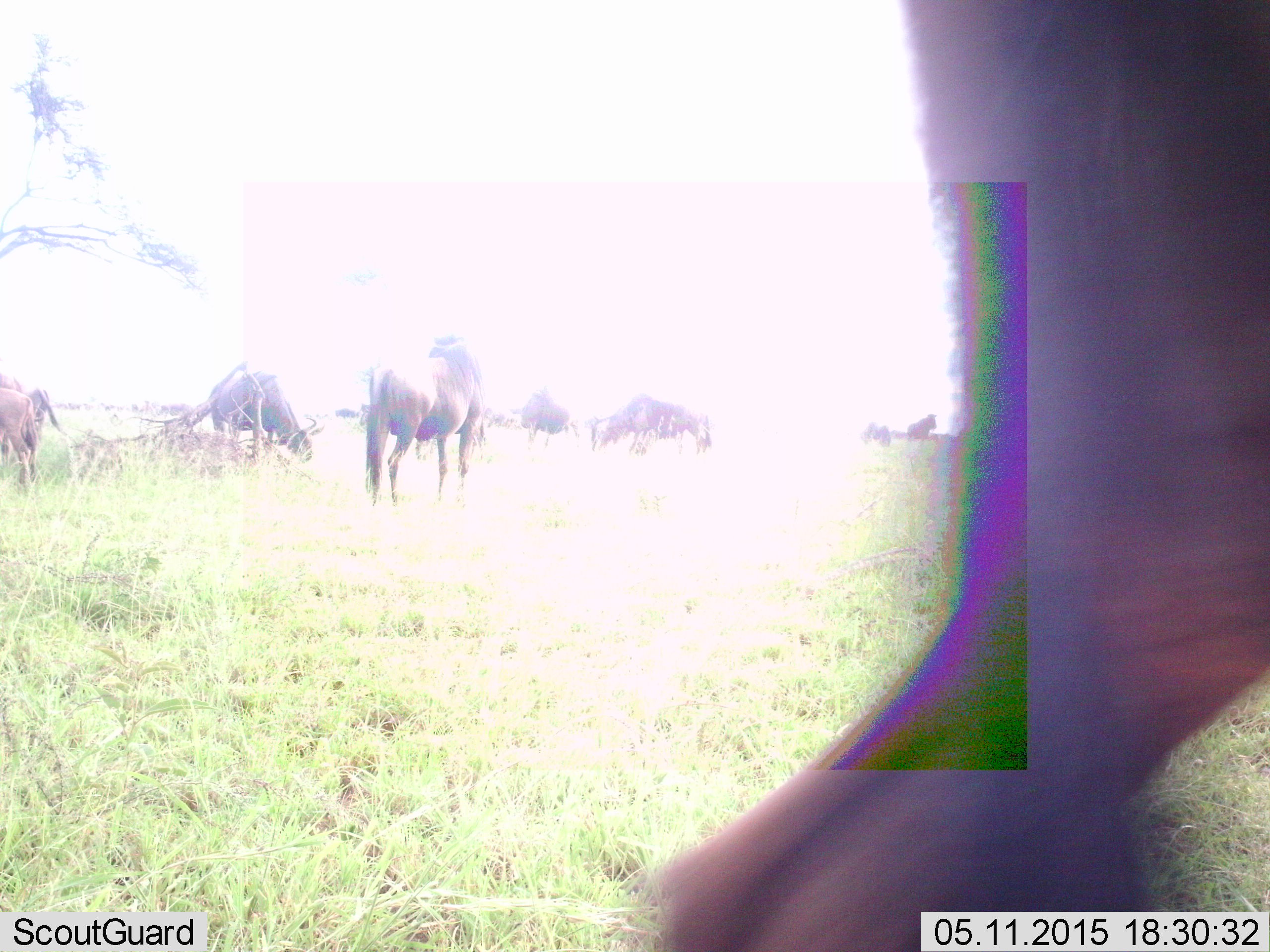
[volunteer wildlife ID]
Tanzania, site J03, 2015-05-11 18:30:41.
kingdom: Animalia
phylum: Chordata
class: Mammalia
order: Artiodactyla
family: Bovidae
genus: Connochaetes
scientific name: Connochaetes taurinus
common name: blue wildebeest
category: wildebeest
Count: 7.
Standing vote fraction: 80%.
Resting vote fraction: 0%.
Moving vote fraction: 50%.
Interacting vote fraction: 0%.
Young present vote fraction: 10%.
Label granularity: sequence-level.